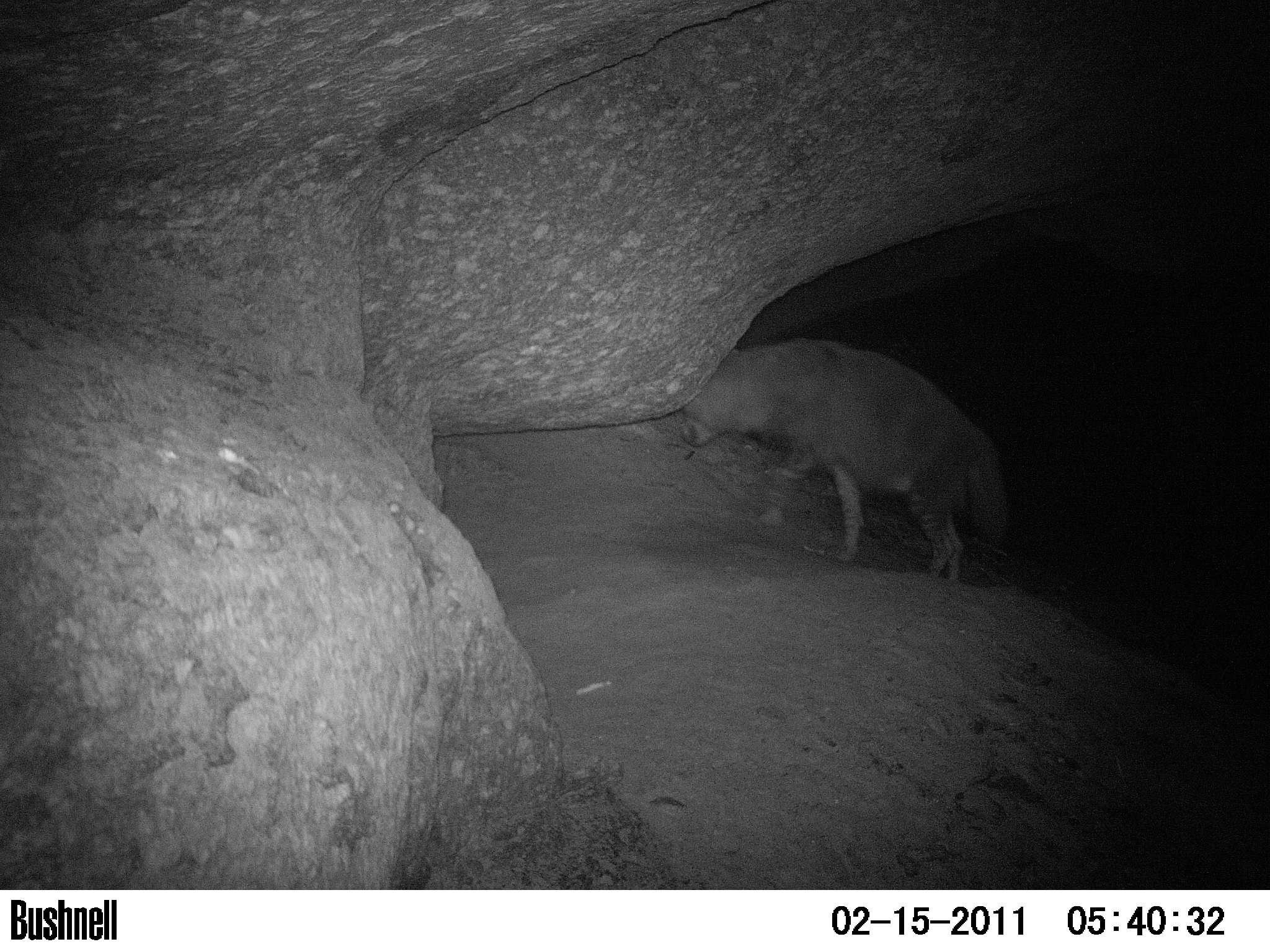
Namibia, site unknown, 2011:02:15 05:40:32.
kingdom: Animalia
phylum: Chordata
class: Mammalia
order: Carnivora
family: Hyaenidae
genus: Parahyaena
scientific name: Parahyaena brunnea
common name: brown hyena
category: hyaena brunnea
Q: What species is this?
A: Hyaena brunnea (brown hyena) (Parahyaena brunnea).